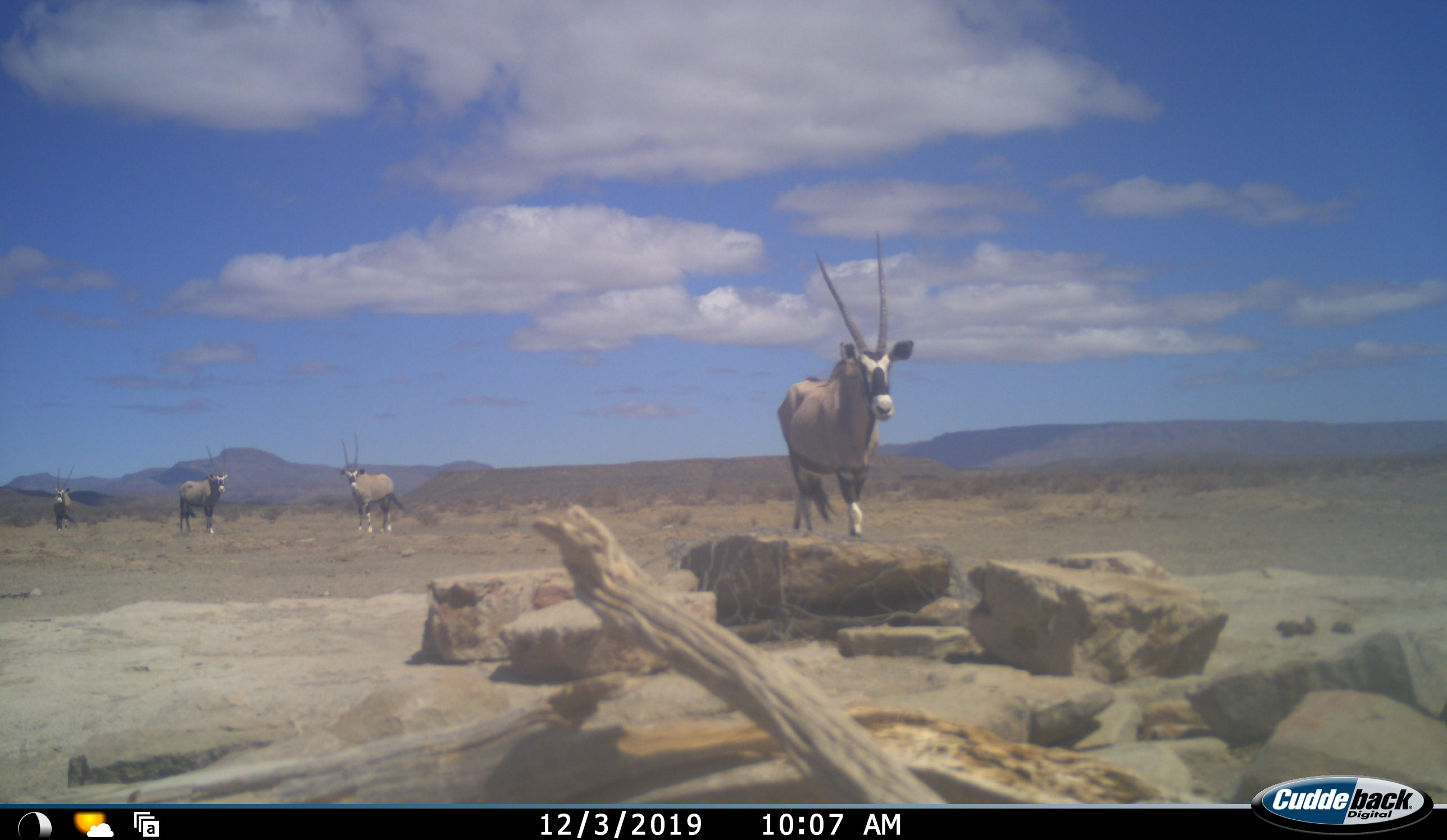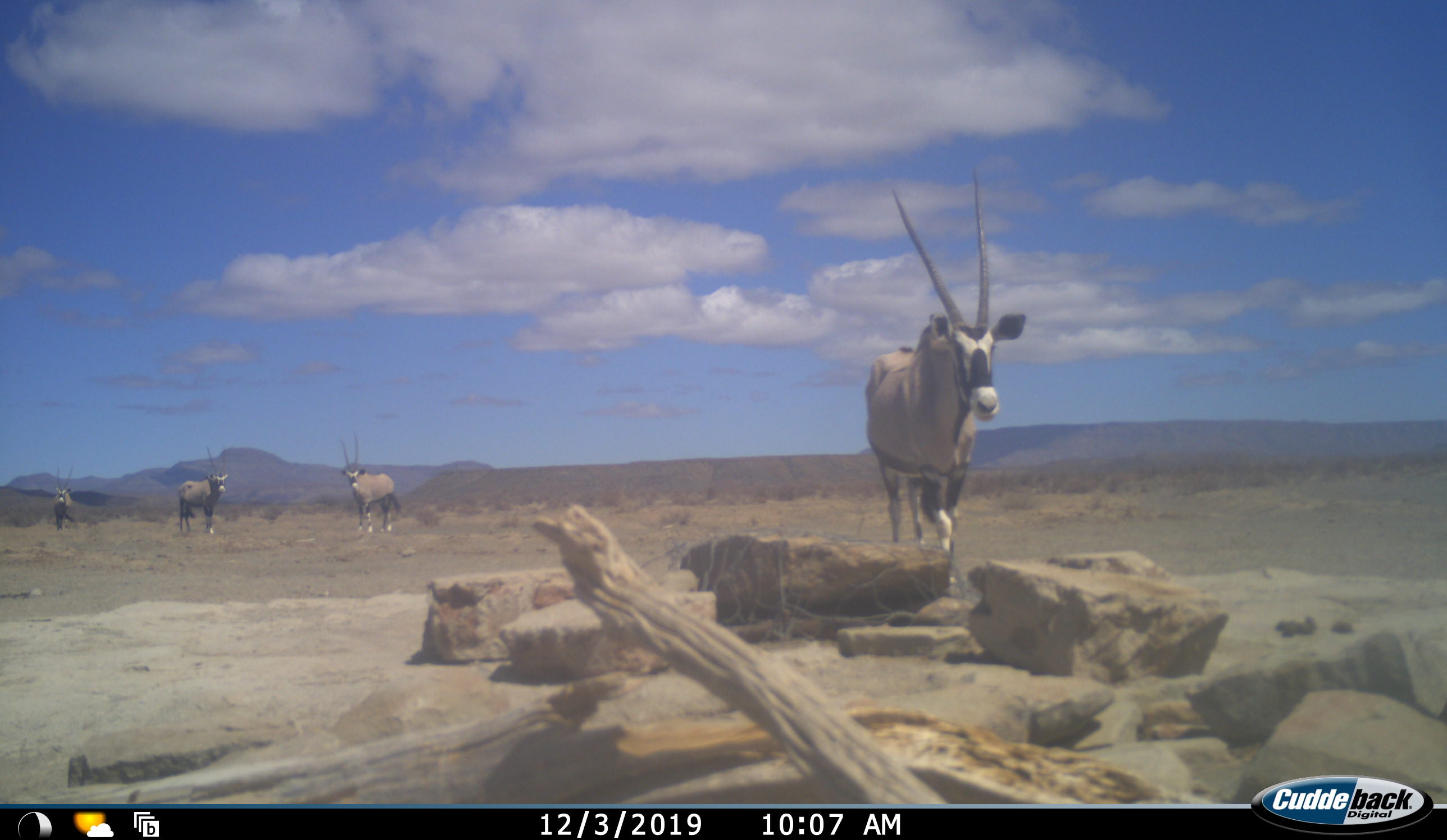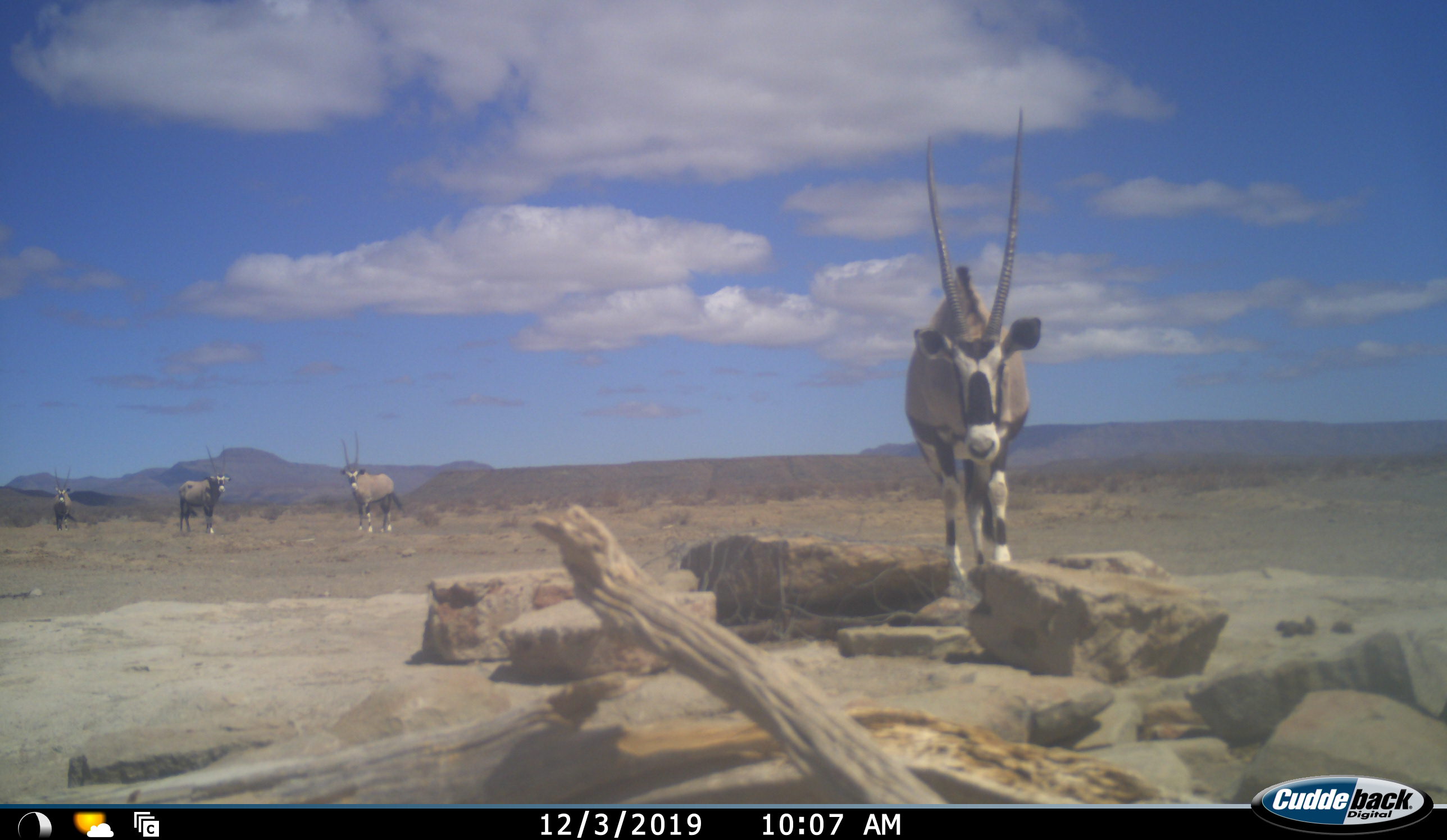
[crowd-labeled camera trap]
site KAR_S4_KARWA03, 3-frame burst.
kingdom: Animalia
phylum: Chordata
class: Mammalia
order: Artiodactyla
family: Bovidae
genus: Oryx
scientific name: Oryx gazella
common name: gemsbok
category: oryx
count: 4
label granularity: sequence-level